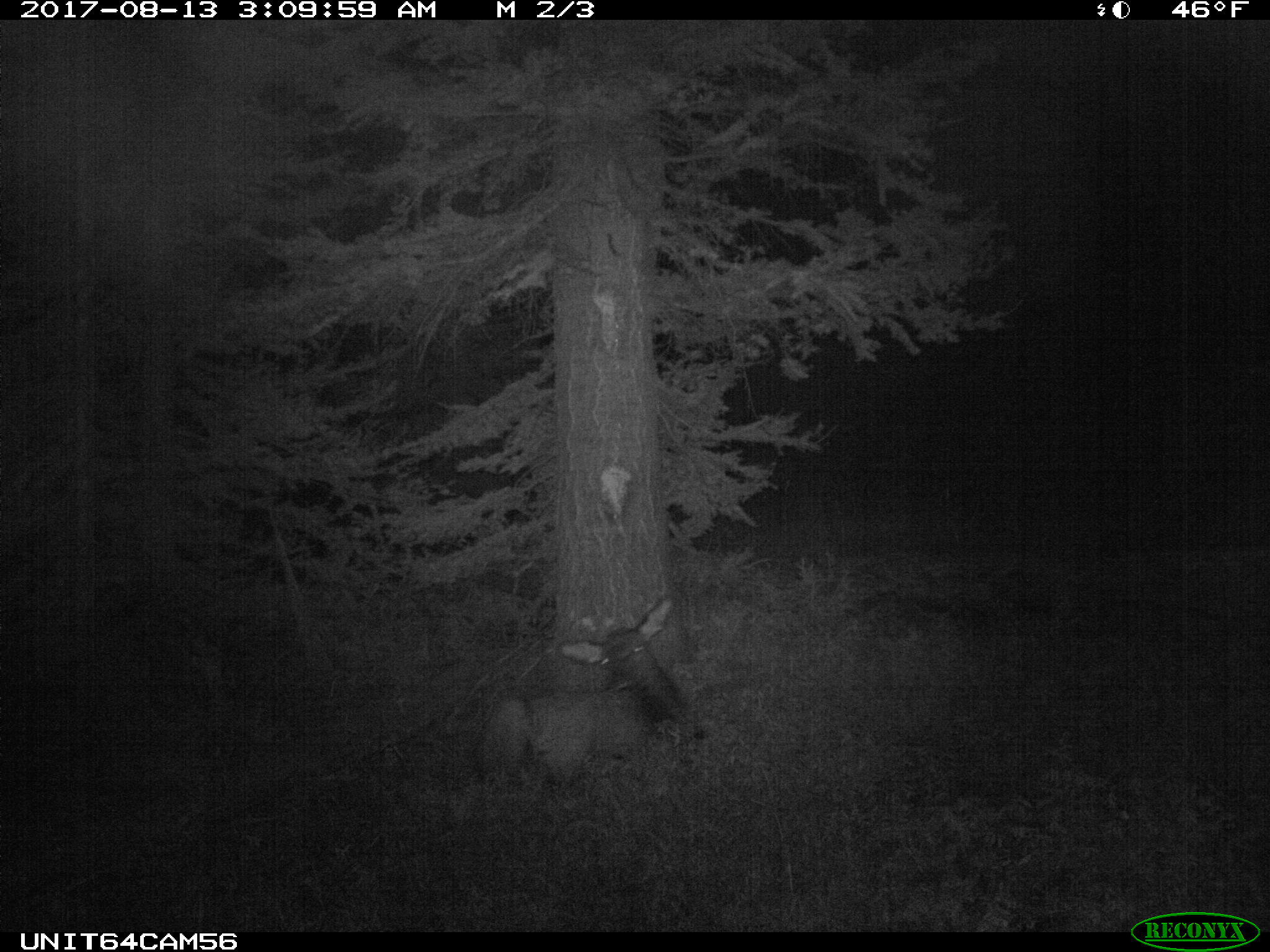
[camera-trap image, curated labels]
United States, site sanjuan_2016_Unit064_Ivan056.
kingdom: Animalia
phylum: Chordata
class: Mammalia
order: Artiodactyla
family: Cervidae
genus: Cervus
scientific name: Cervus elaphus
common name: red deer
Cervus elaphus (red deer).